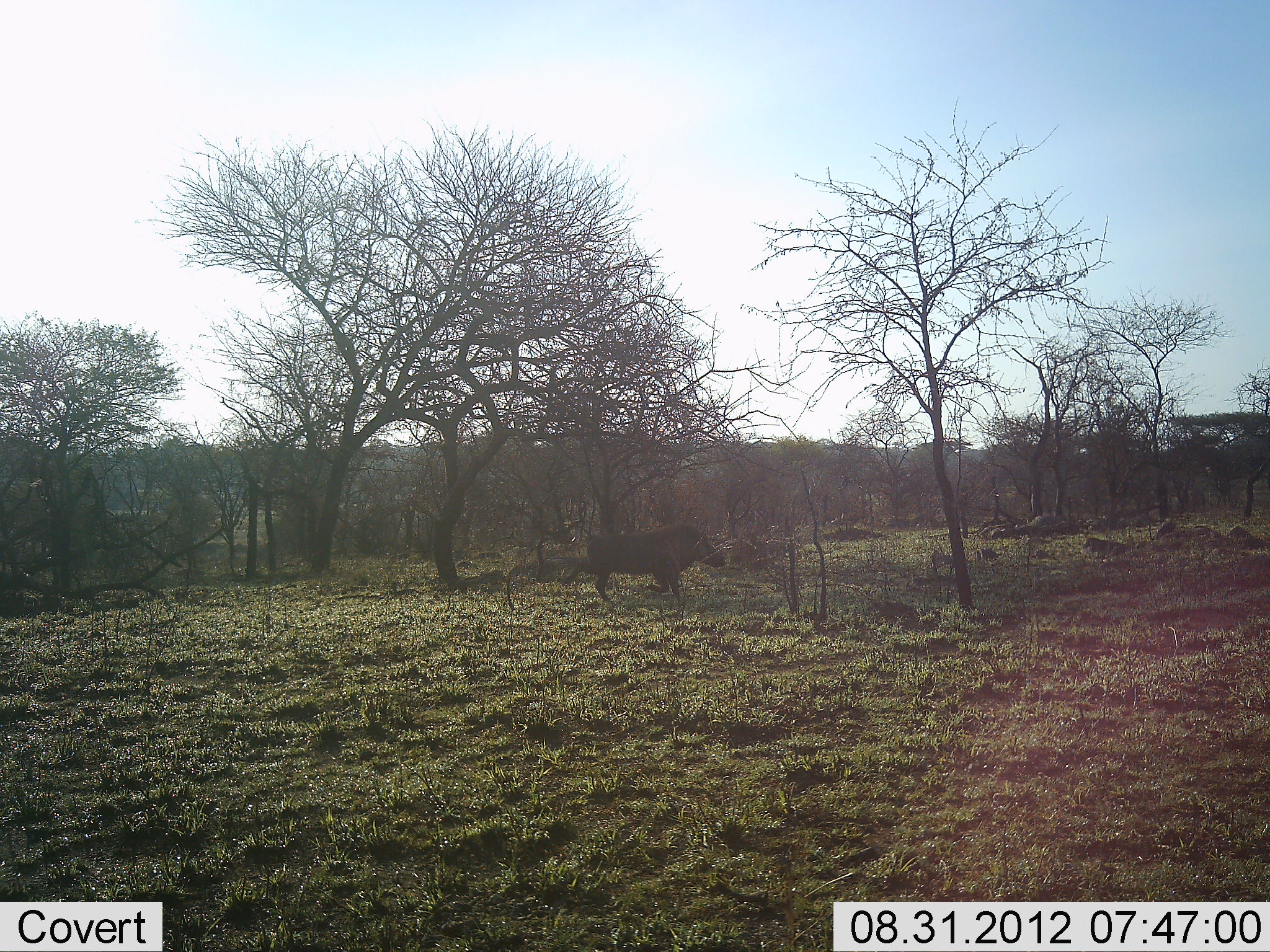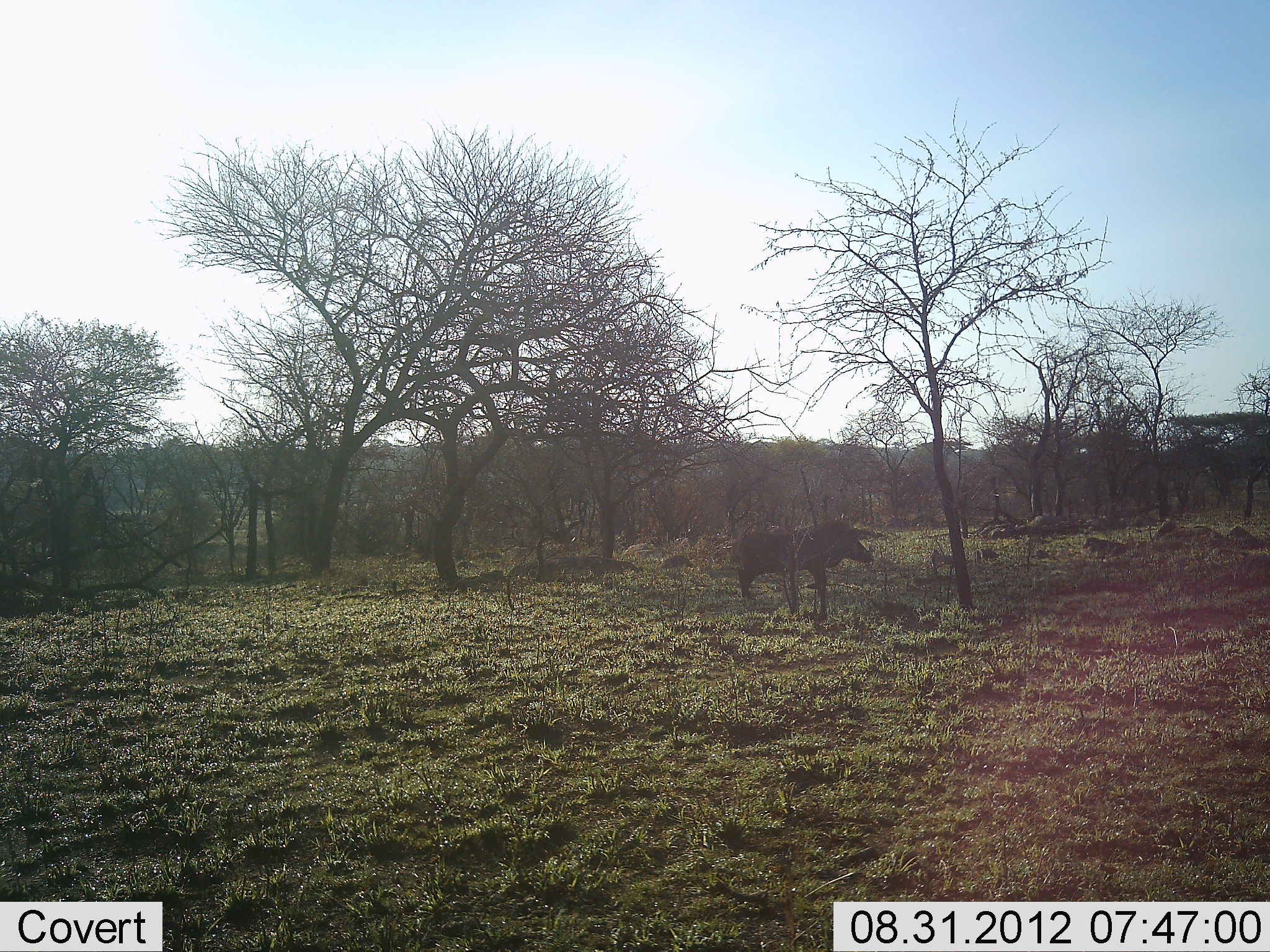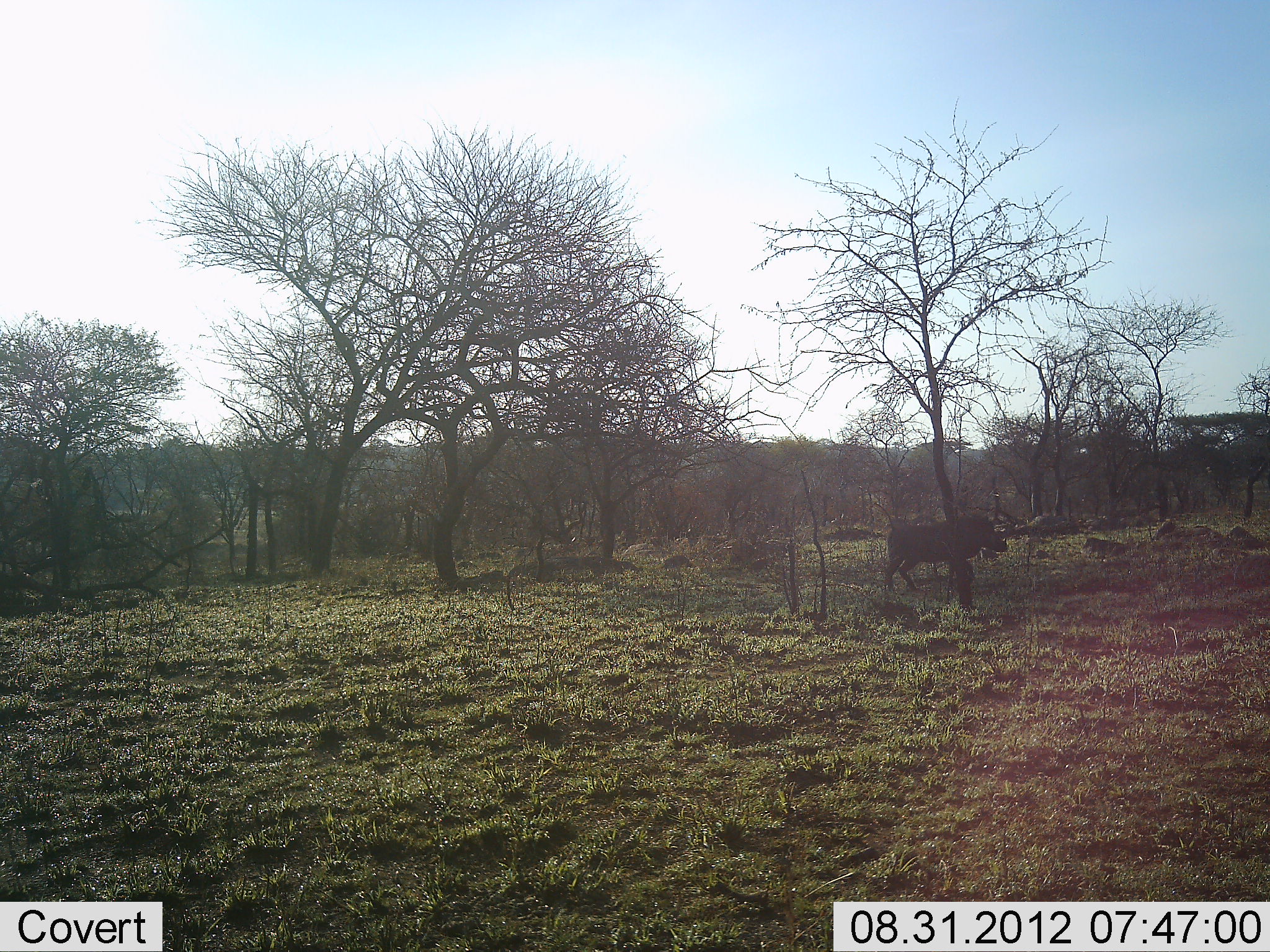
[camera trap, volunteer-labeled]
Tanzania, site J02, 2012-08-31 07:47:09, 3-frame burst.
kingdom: Animalia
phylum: Chordata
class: Mammalia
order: Artiodactyla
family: Suidae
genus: Phacochoerus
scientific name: Phacochoerus africanus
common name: warthog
Warthog (Phacochoerus africanus), count 1. Behavior (volunteer vote fractions): standing 0%, resting 0%, moving 100%, interacting 0%. Young present (vote fraction): 0%. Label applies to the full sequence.